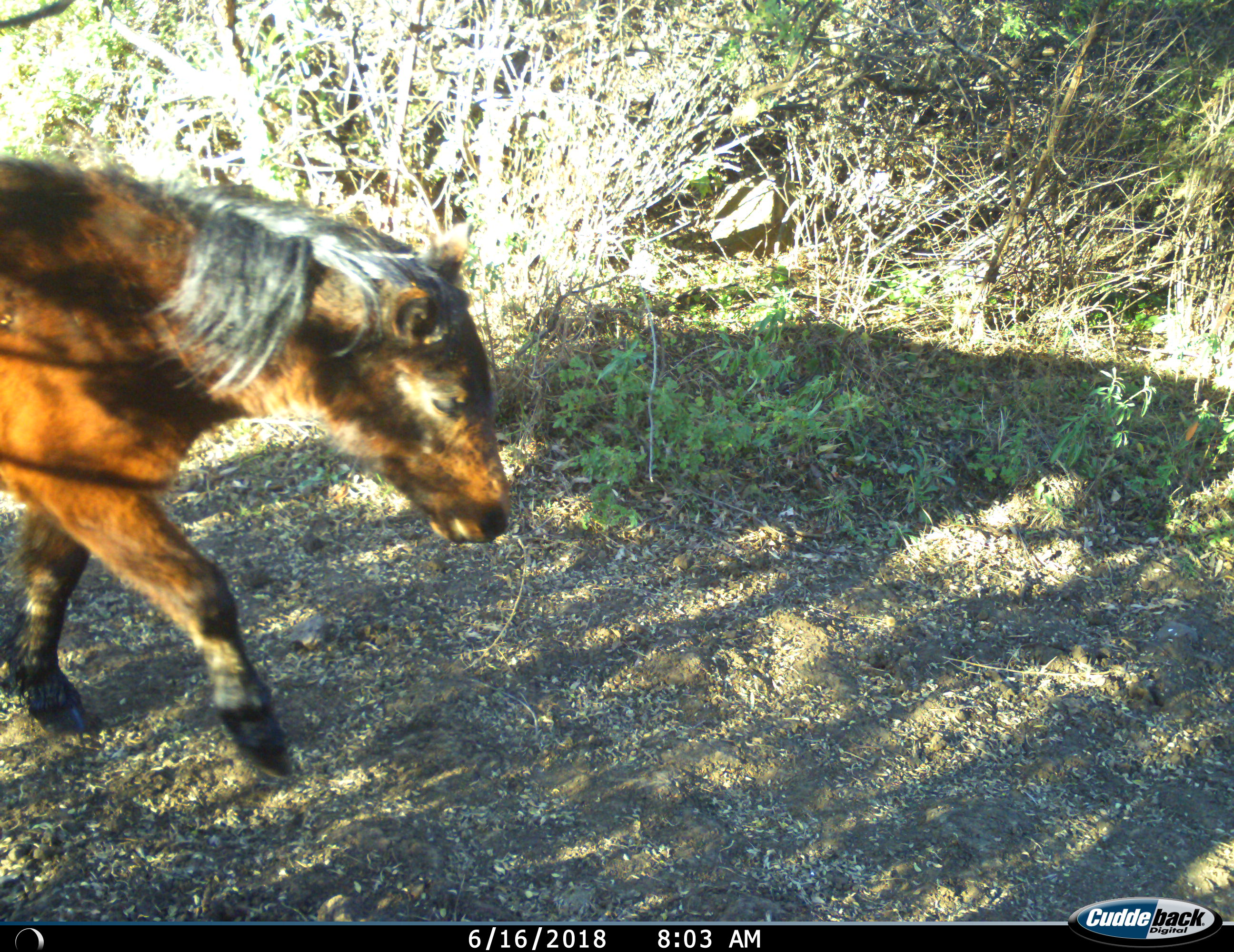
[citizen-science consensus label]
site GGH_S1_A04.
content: unidentified animal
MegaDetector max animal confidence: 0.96